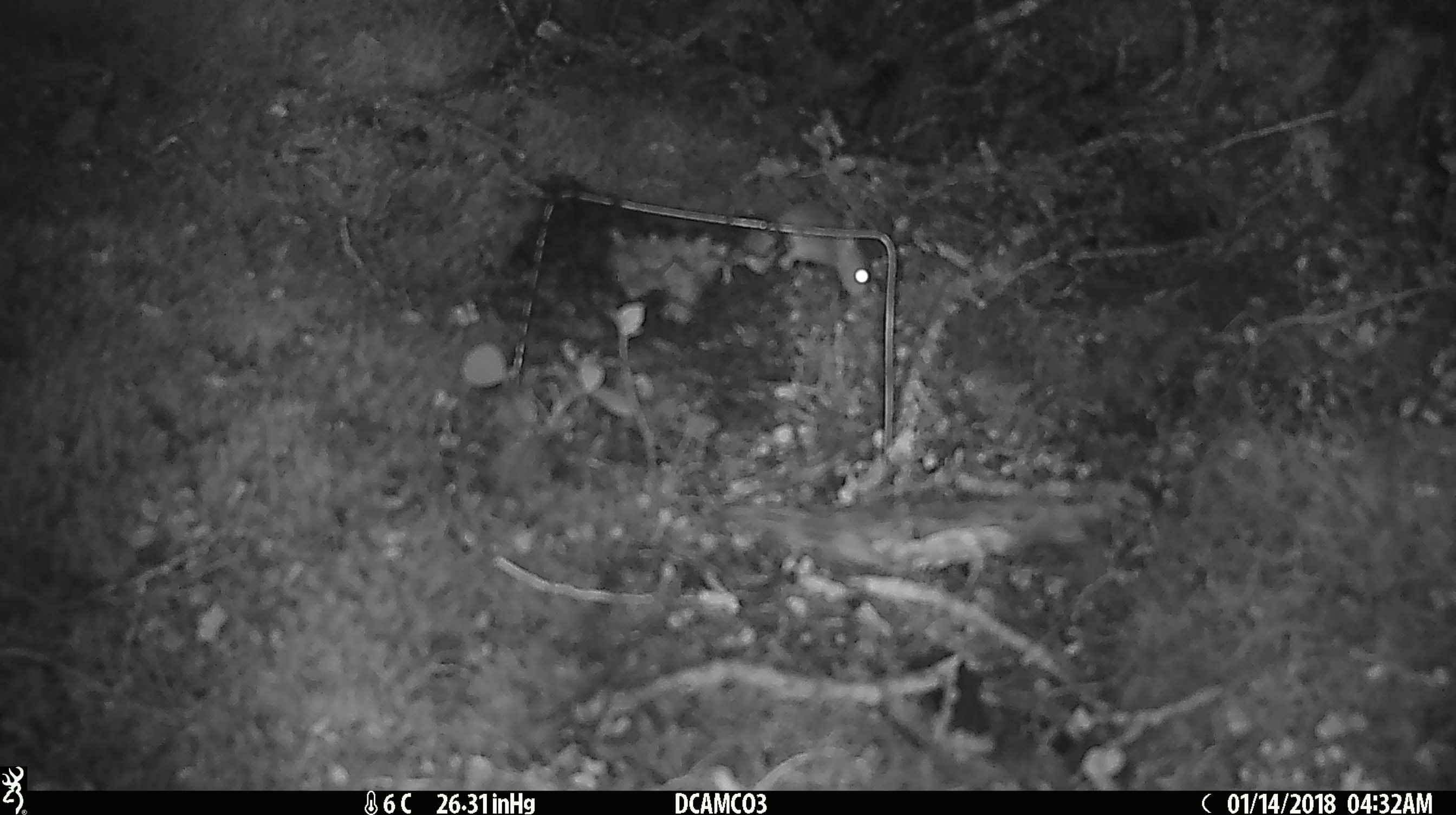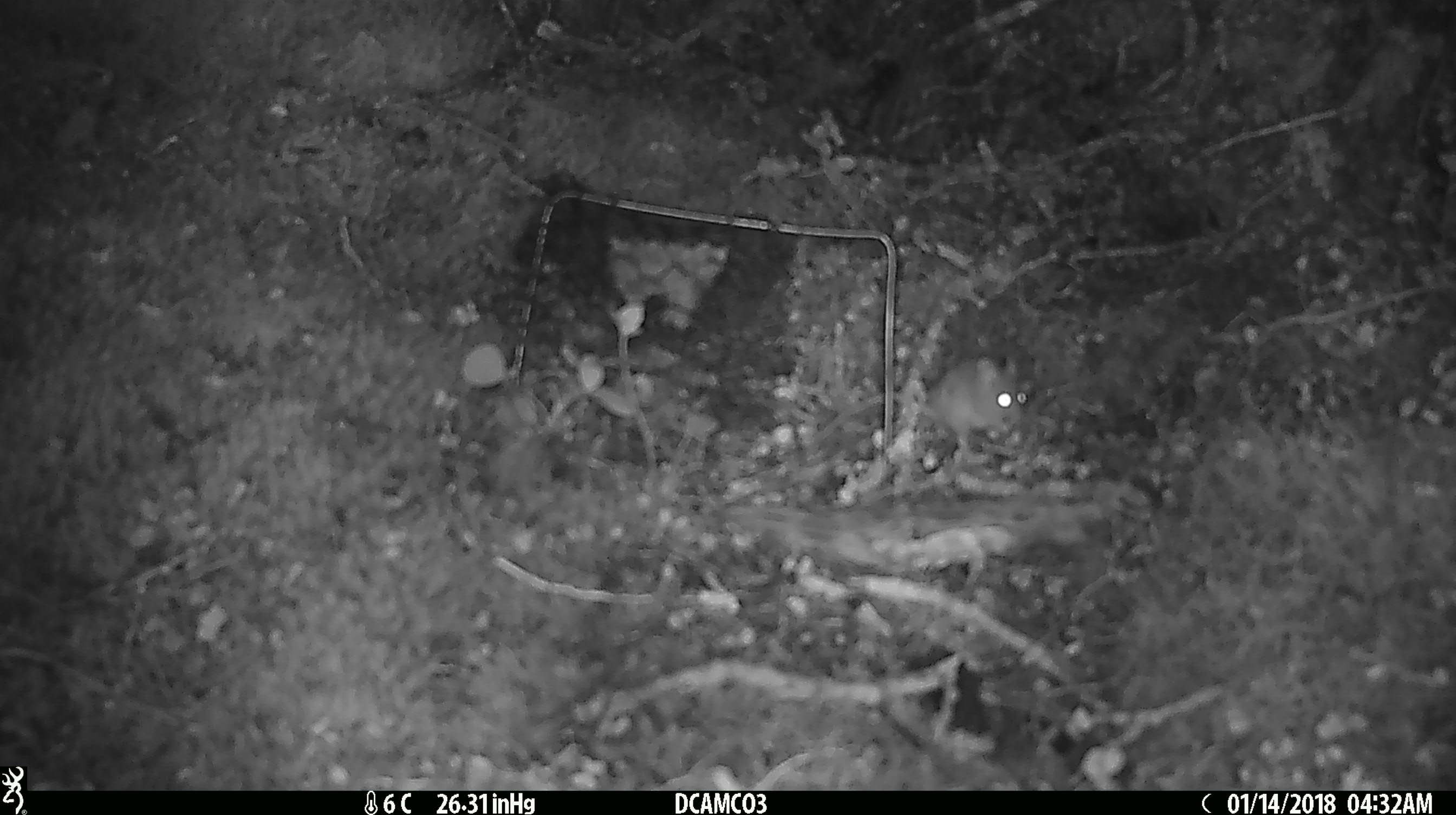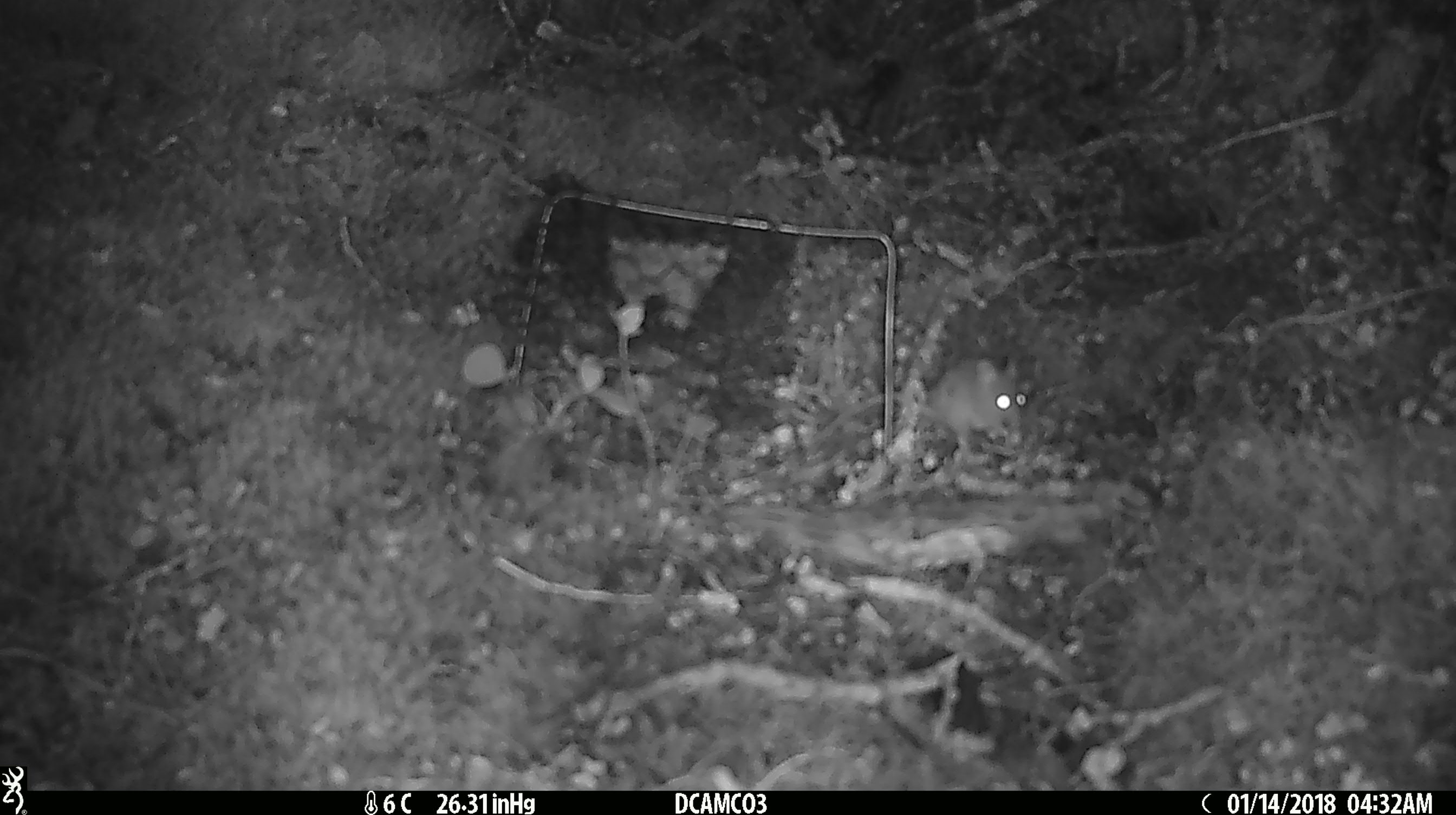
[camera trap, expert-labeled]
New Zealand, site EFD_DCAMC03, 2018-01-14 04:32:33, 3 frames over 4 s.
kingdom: Animalia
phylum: Chordata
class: Mammalia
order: Rodentia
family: Muridae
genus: Mus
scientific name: Mus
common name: mouse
Mouse (Mus).